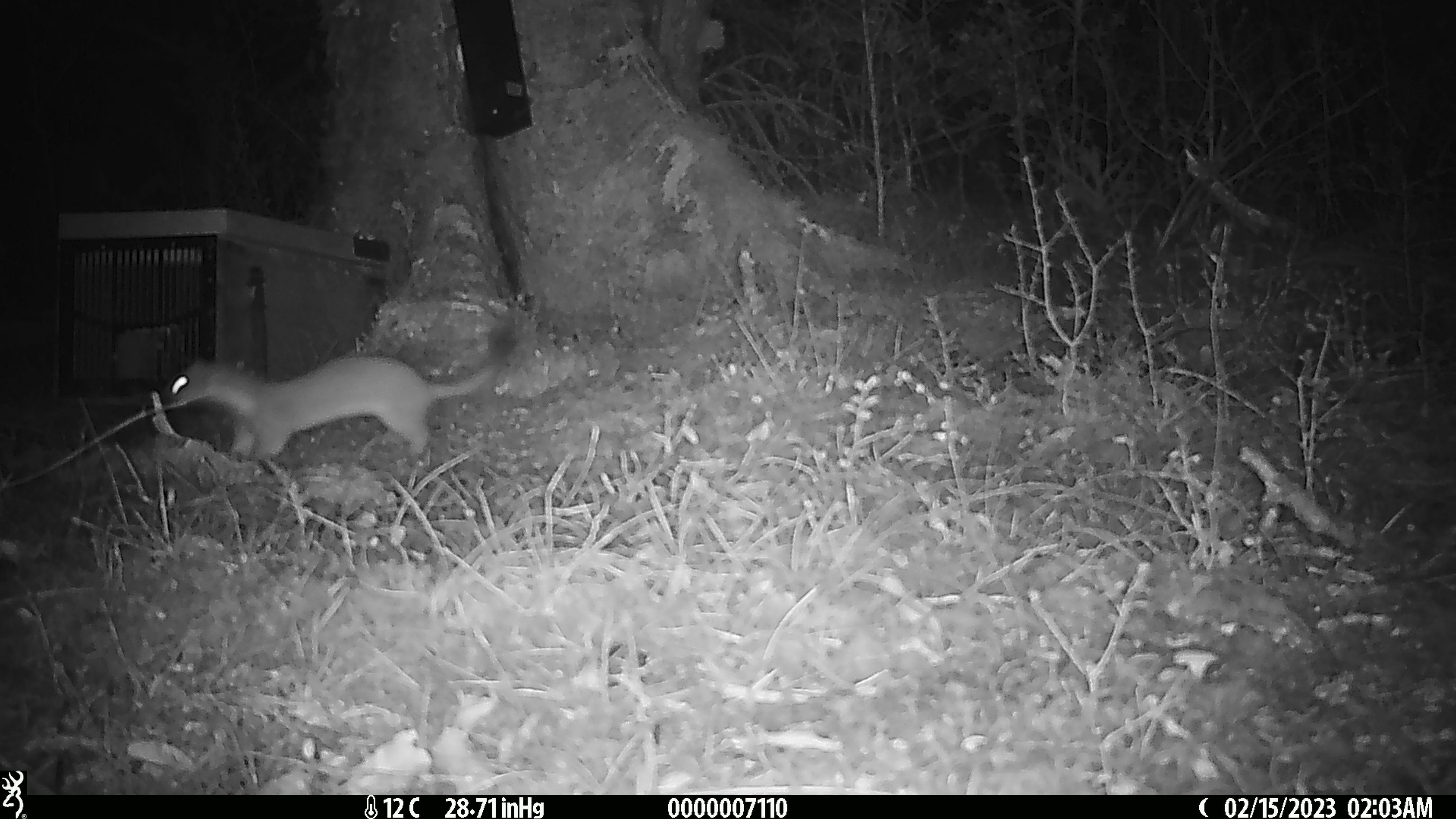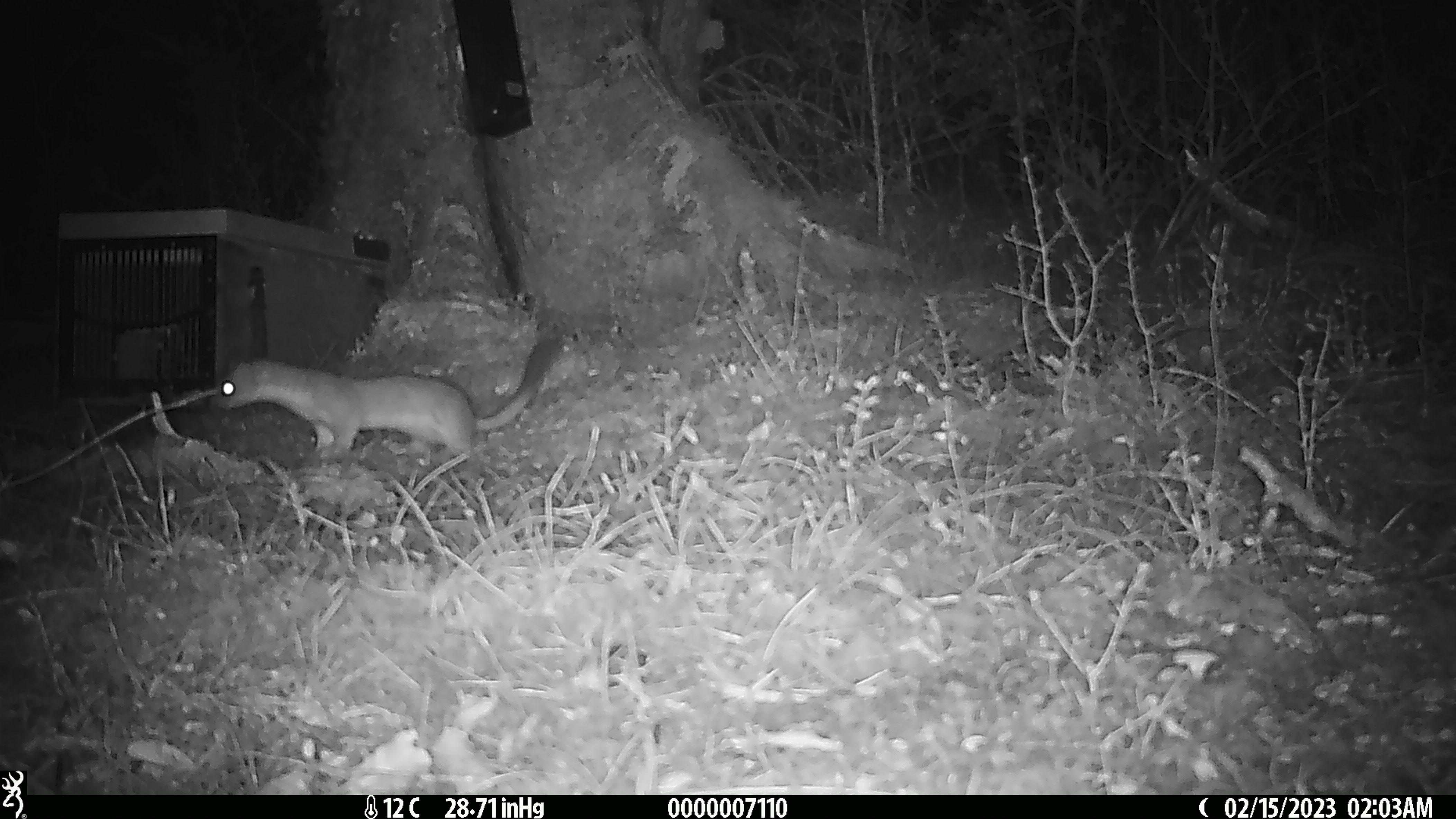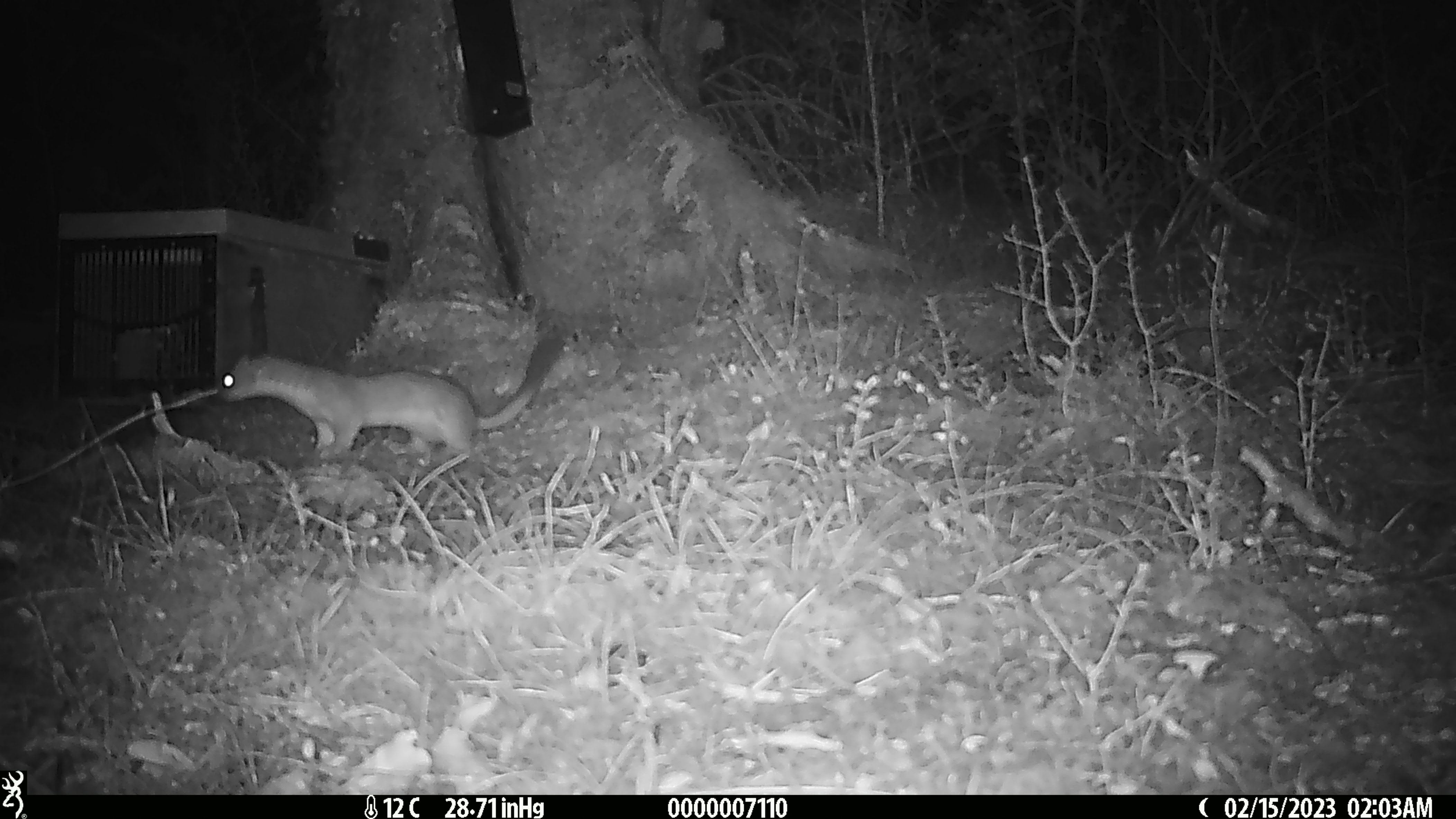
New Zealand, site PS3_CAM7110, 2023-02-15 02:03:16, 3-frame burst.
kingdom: Animalia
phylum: Chordata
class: Mammalia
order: Carnivora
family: Mustelidae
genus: Mustela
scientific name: Mustela erminea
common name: stoat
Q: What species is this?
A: Stoat (Mustela erminea).